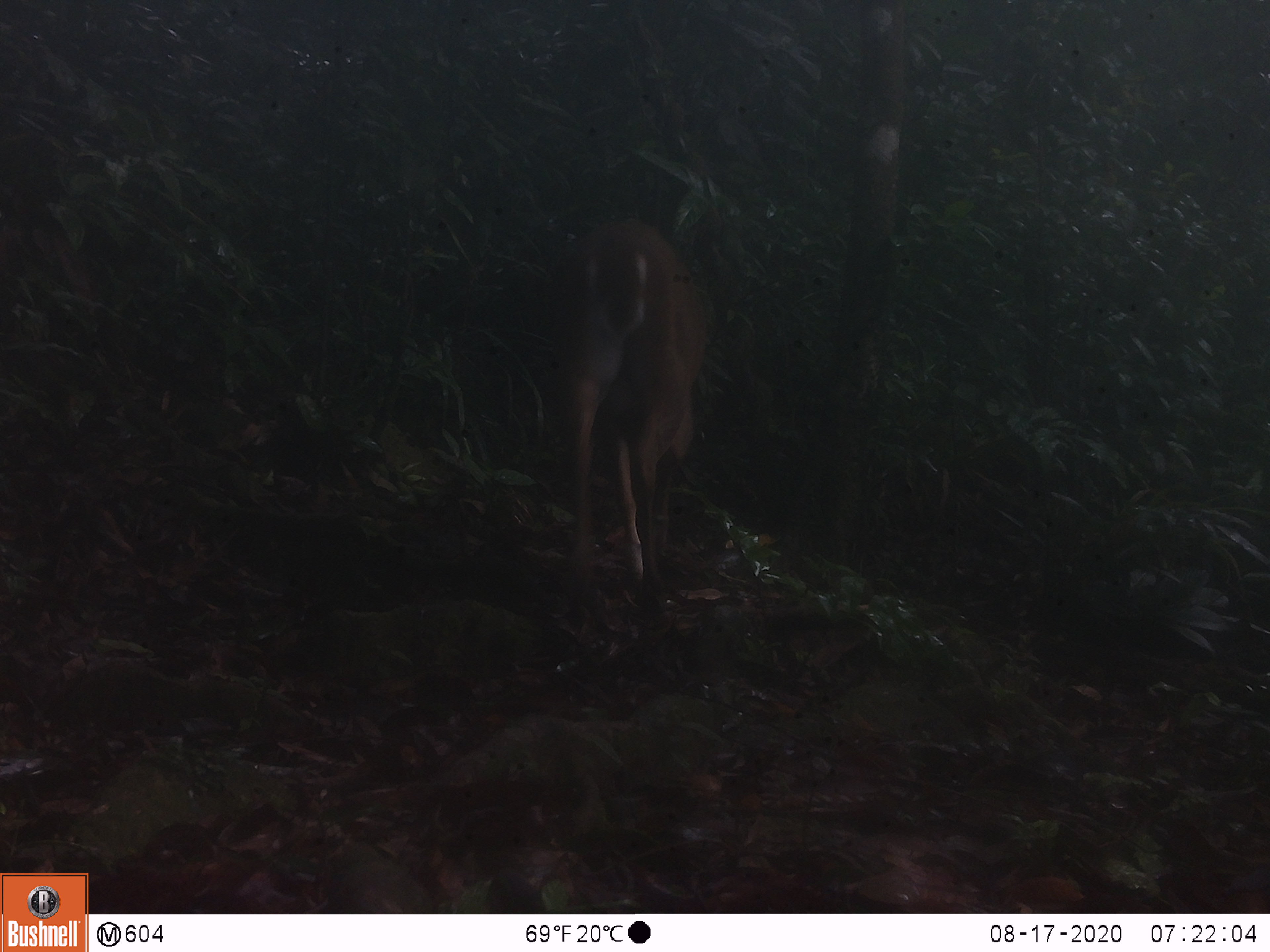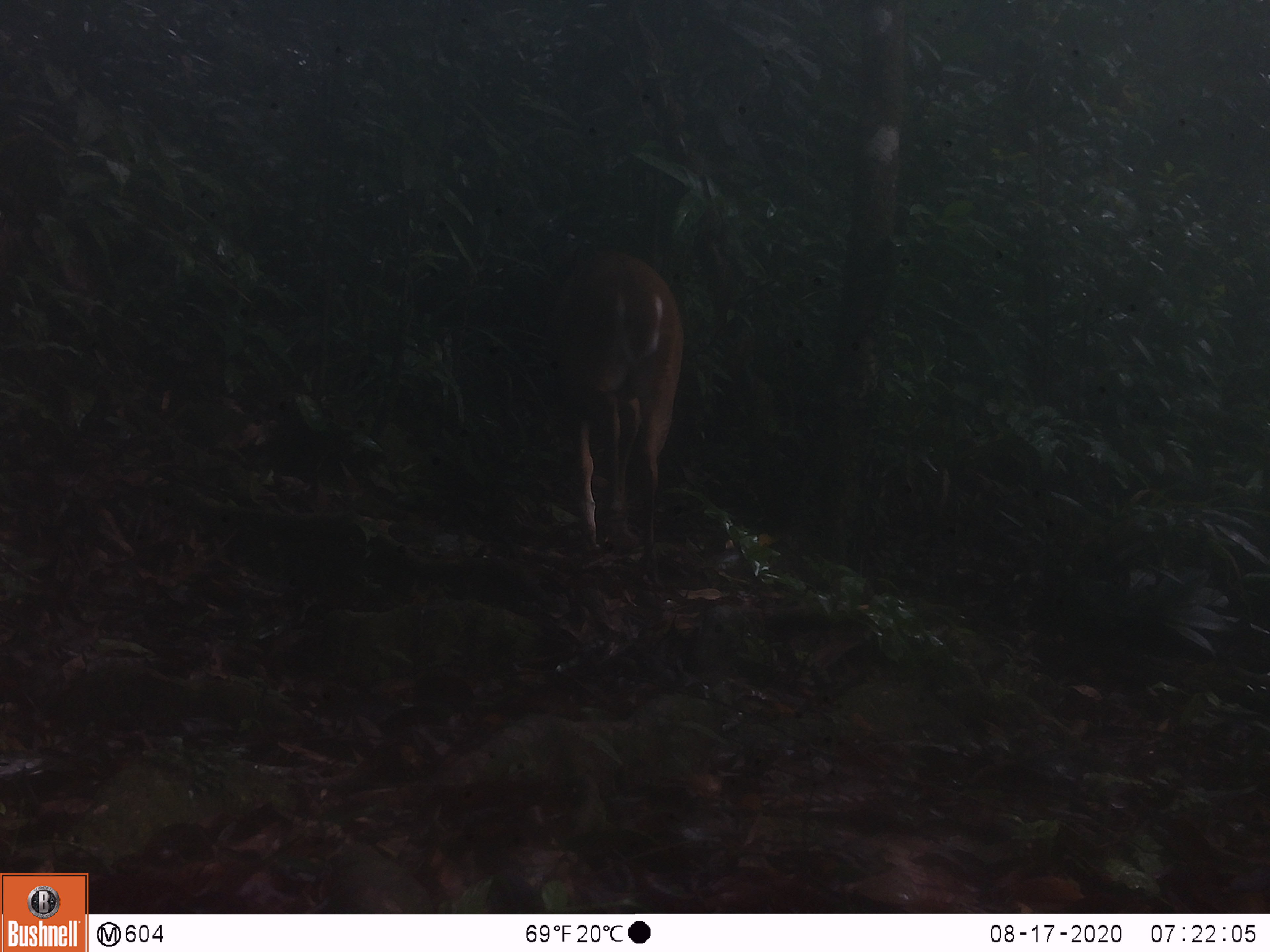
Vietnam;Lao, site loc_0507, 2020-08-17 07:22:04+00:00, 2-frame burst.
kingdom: Animalia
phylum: Chordata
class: Mammalia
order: Artiodactyla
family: Cervidae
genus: Muntiacus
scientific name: Muntiacus vuquangensis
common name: large-antlered muntjac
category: large antlered muntjac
Large antlered muntjac (large-antlered muntjac) (Muntiacus vuquangensis). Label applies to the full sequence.